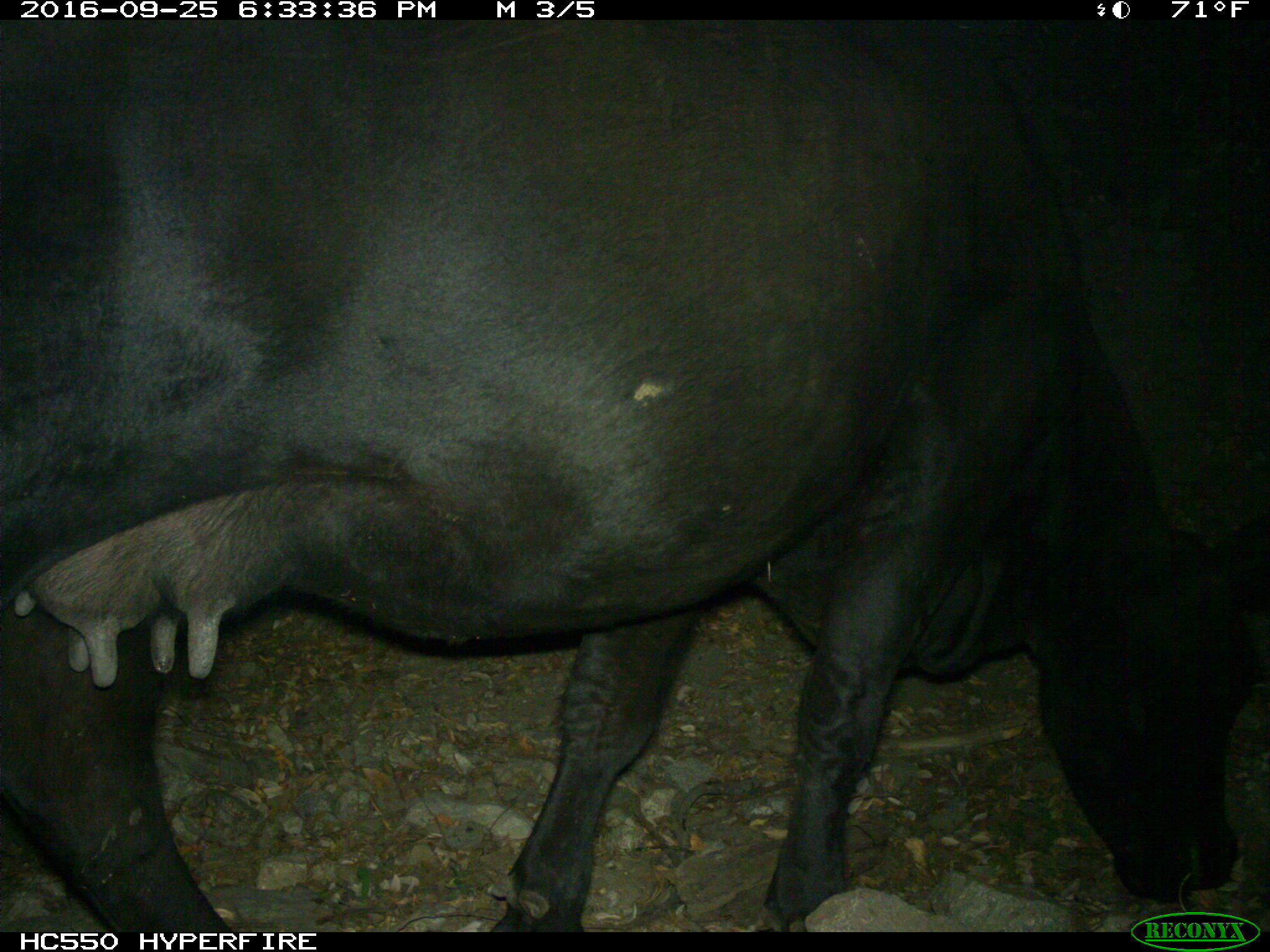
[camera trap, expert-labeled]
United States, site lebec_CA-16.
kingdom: Animalia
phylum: Chordata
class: Mammalia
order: Artiodactyla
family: Bovidae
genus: Bos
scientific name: Bos taurus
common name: domestic cow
Bos taurus (domestic cow).